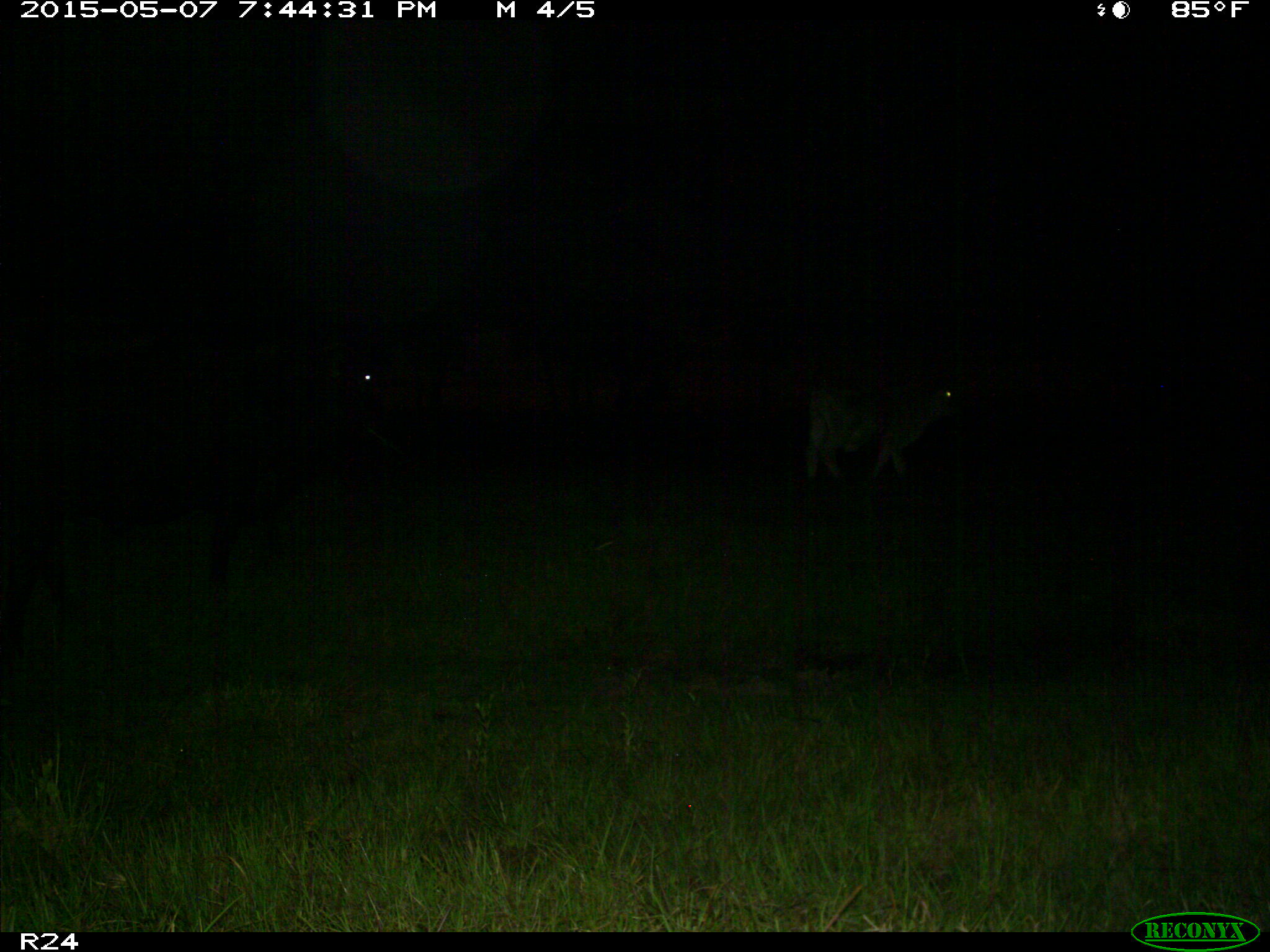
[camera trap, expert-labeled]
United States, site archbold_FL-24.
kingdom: Animalia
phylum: Chordata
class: Mammalia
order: Artiodactyla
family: Bovidae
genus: Bos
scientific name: Bos taurus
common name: domestic cow